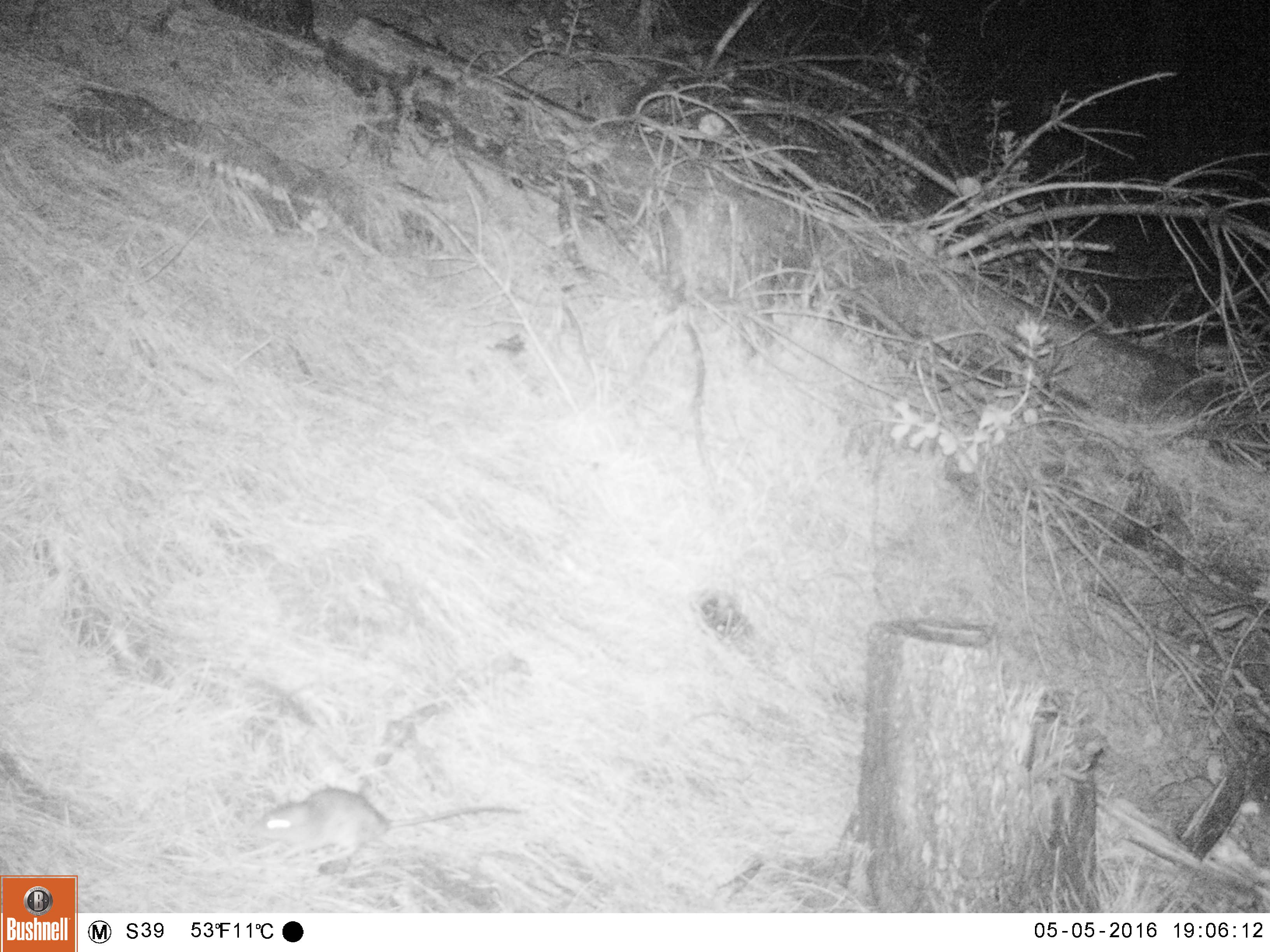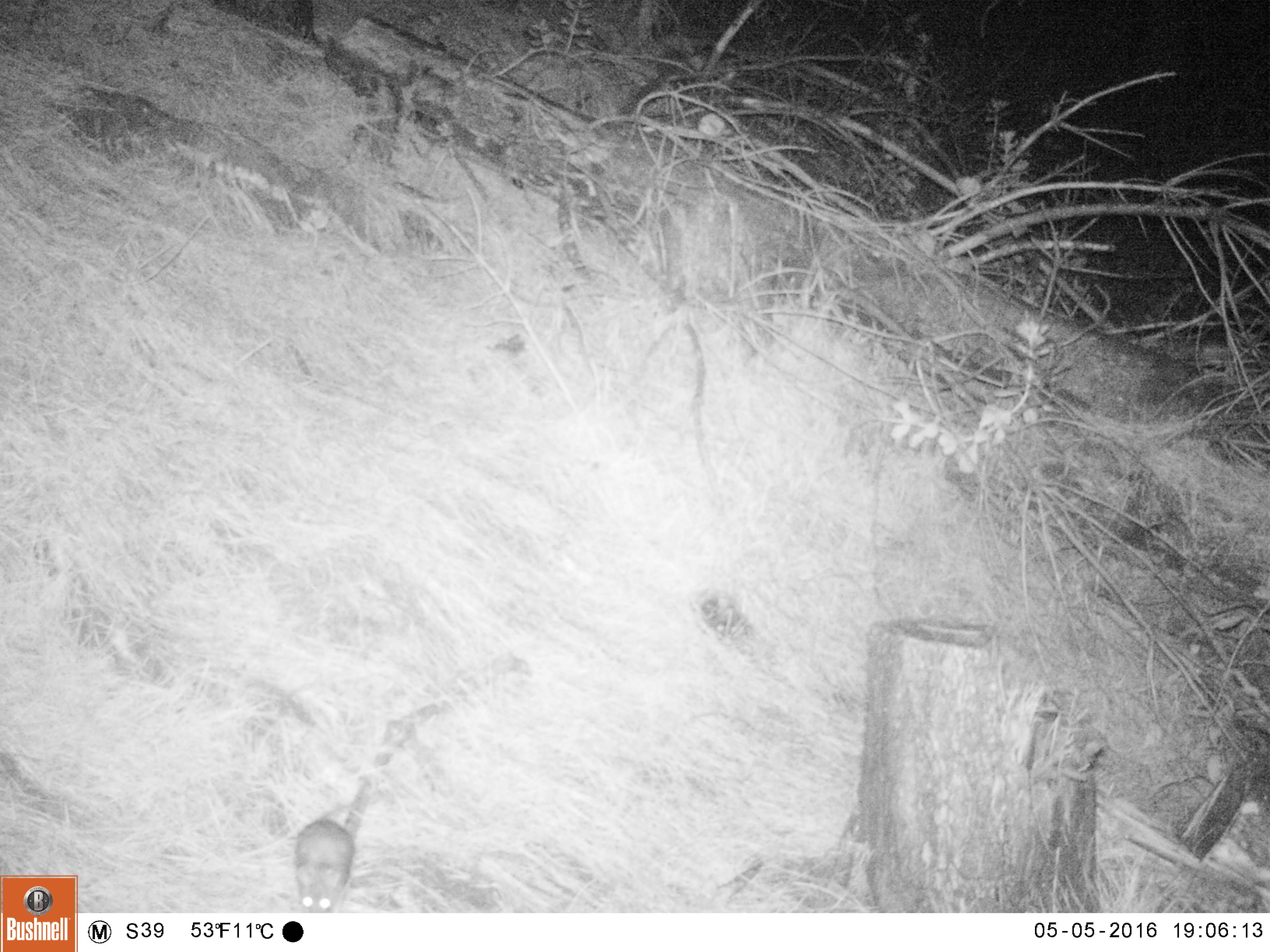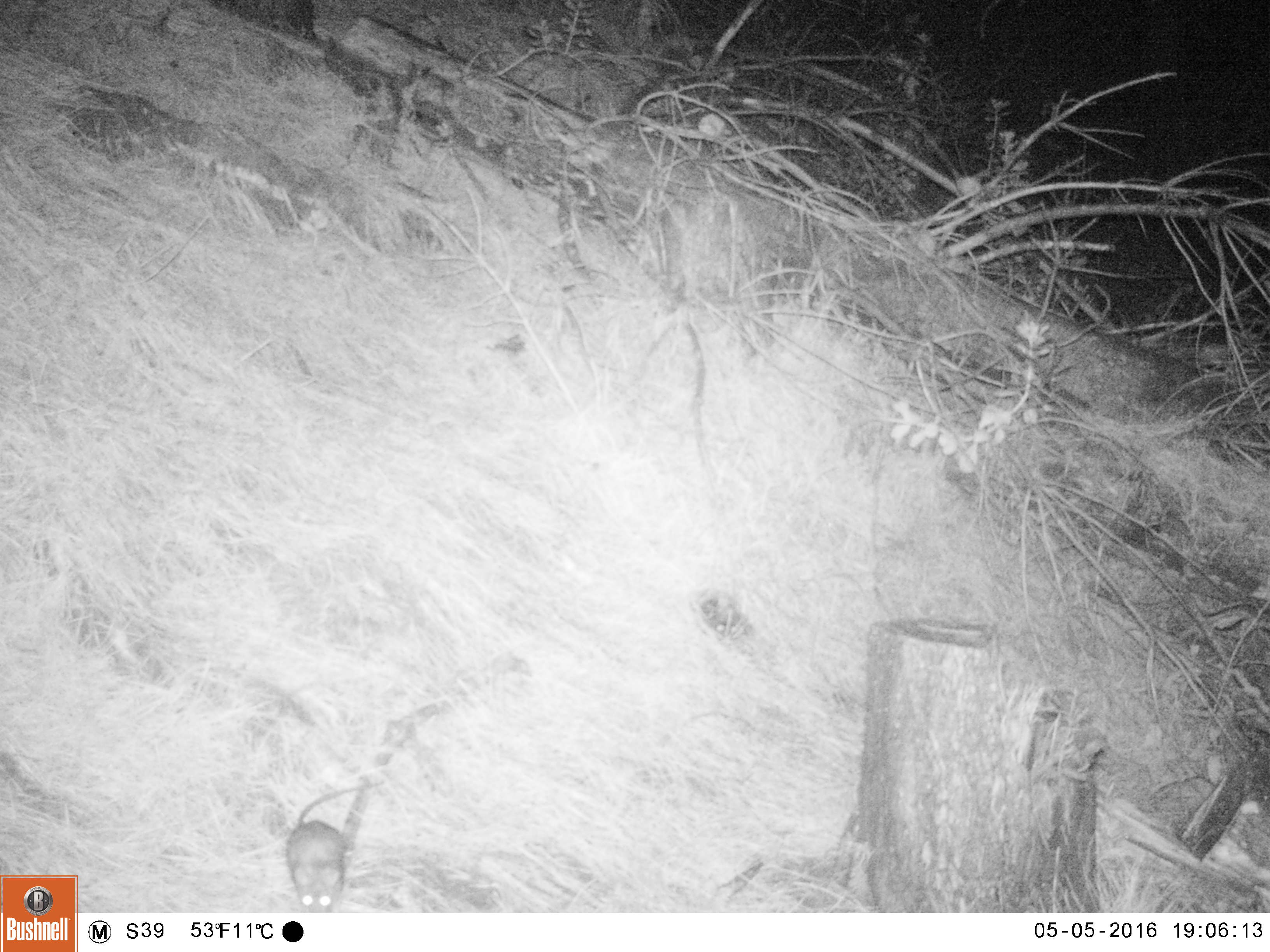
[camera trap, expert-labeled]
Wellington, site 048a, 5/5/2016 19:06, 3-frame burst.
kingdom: Animalia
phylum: Chordata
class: Mammalia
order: Rodentia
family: Muridae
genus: Rattus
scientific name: Rattus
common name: rat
Rat (Rattus).